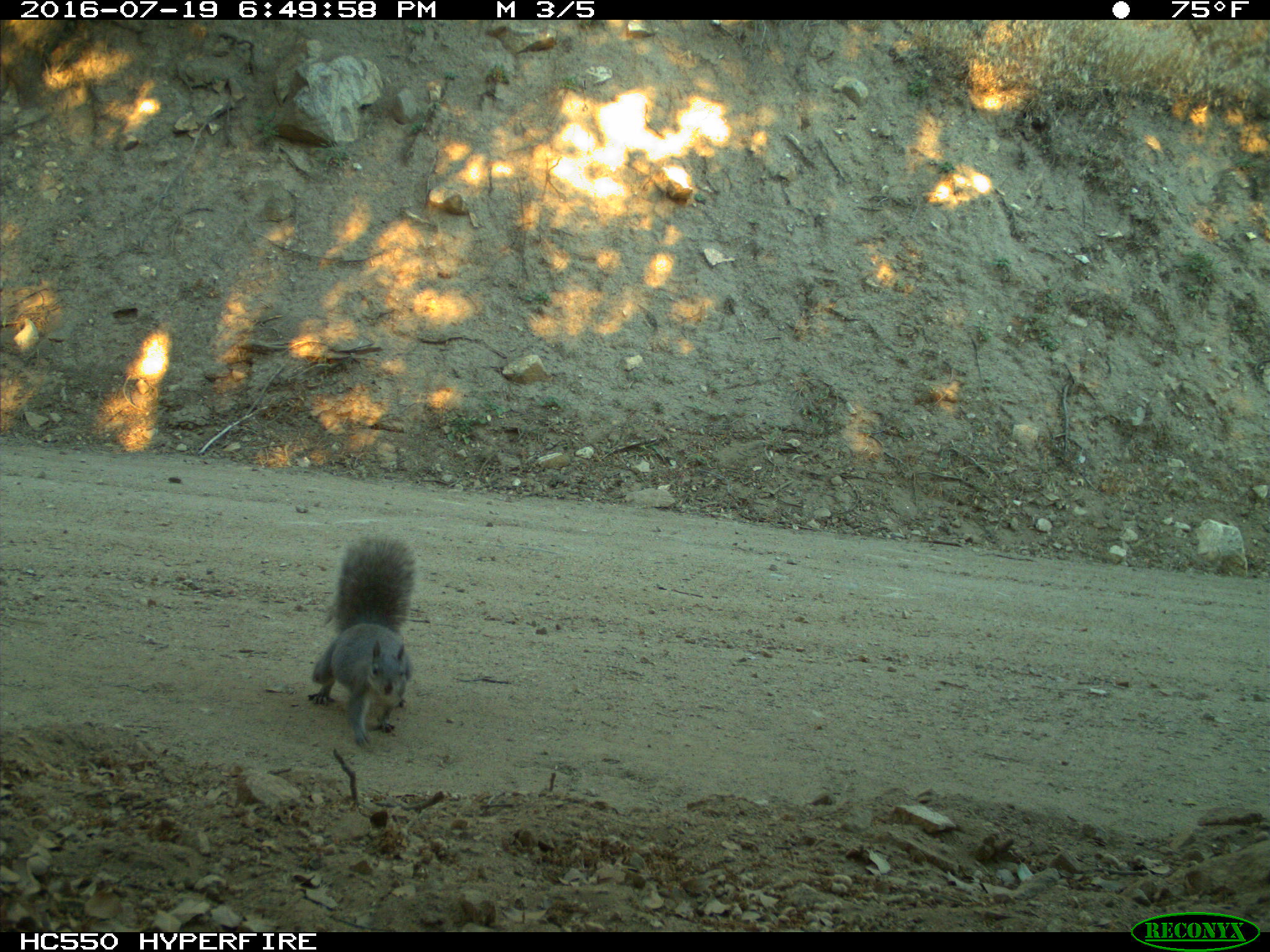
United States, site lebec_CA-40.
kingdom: Animalia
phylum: Chordata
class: Mammalia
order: Rodentia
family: Sciuridae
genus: Sciurus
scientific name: Sciurus carolinensis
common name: eastern gray squirrel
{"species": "Sciurus carolinensis (eastern gray squirrel)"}